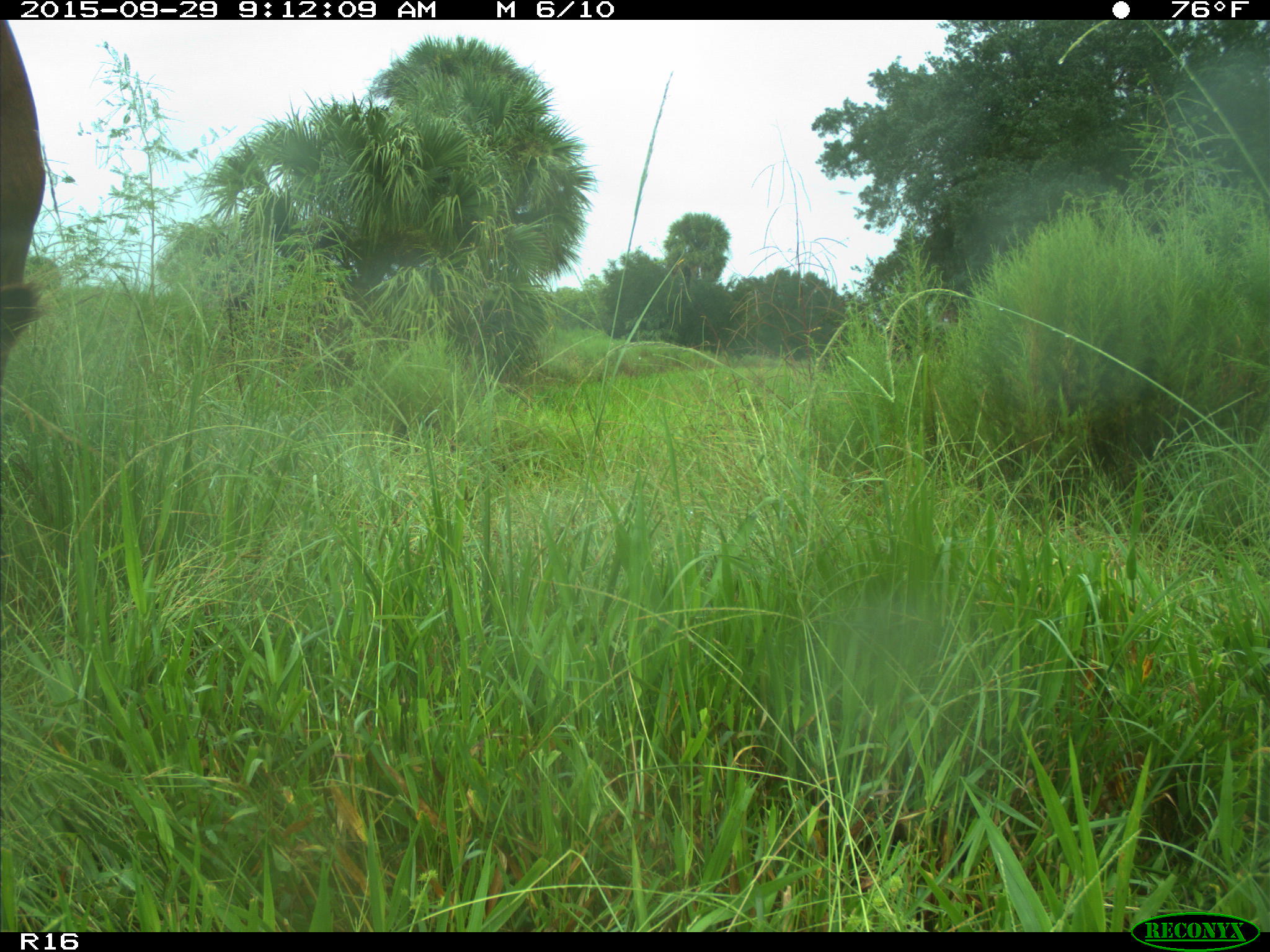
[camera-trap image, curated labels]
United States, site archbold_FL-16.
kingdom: Animalia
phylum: Chordata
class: Mammalia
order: Artiodactyla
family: Bovidae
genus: Bos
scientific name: Bos taurus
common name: domestic cow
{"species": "Bos taurus (domestic cow)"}